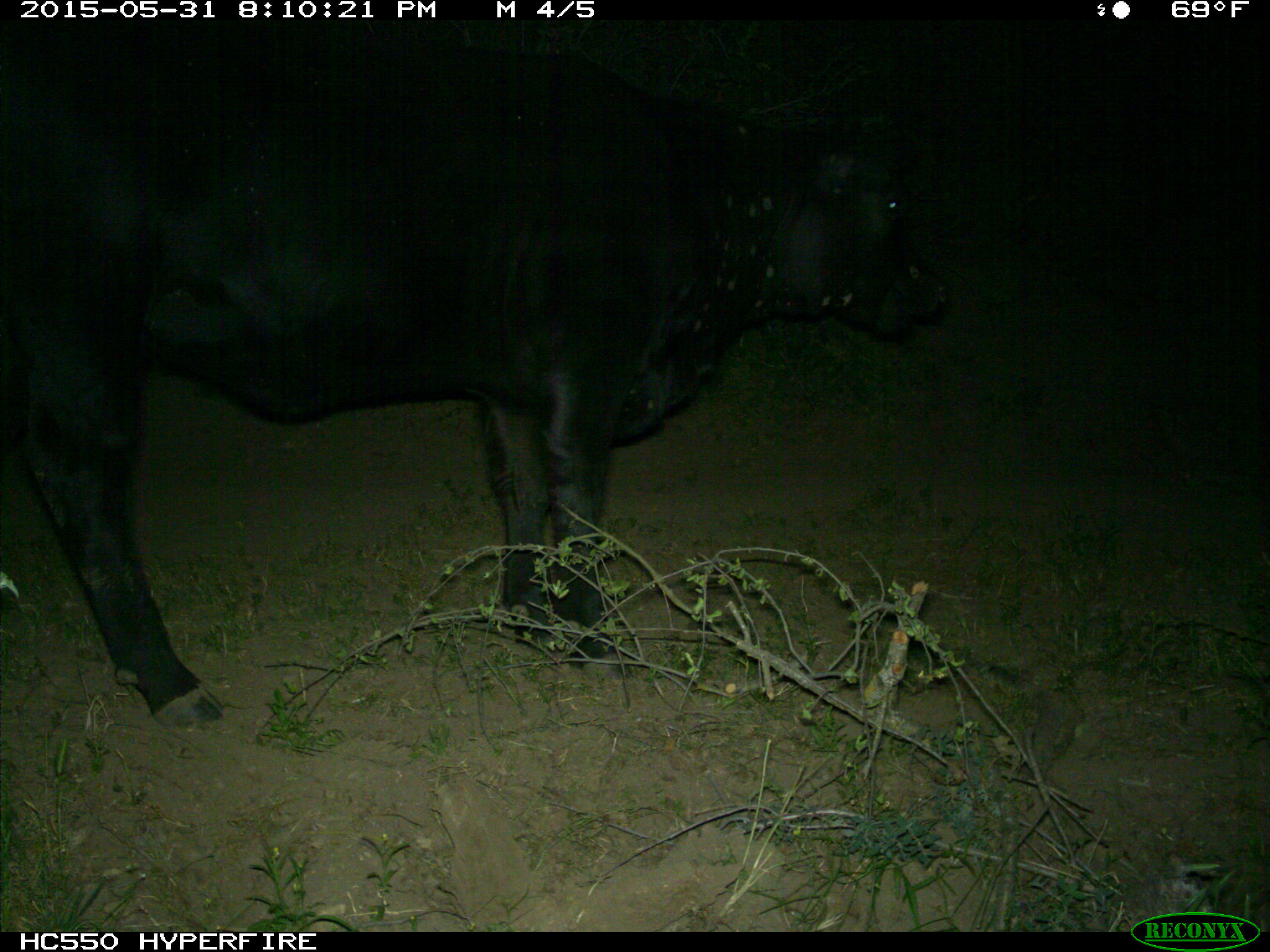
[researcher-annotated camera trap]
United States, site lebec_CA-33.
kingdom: Animalia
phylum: Chordata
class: Mammalia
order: Artiodactyla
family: Bovidae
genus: Bos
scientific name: Bos taurus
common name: domestic cow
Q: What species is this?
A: Bos taurus (domestic cow).